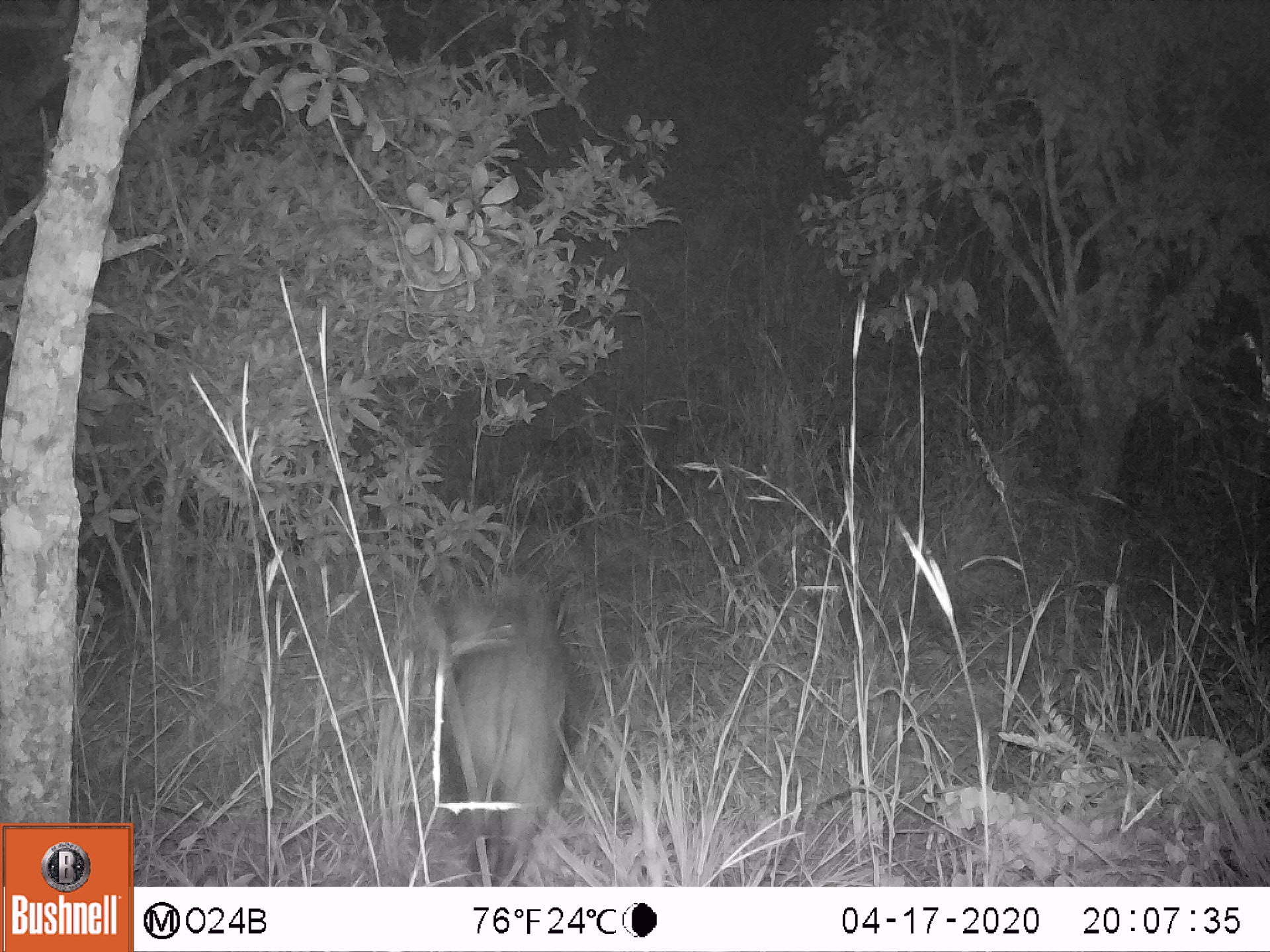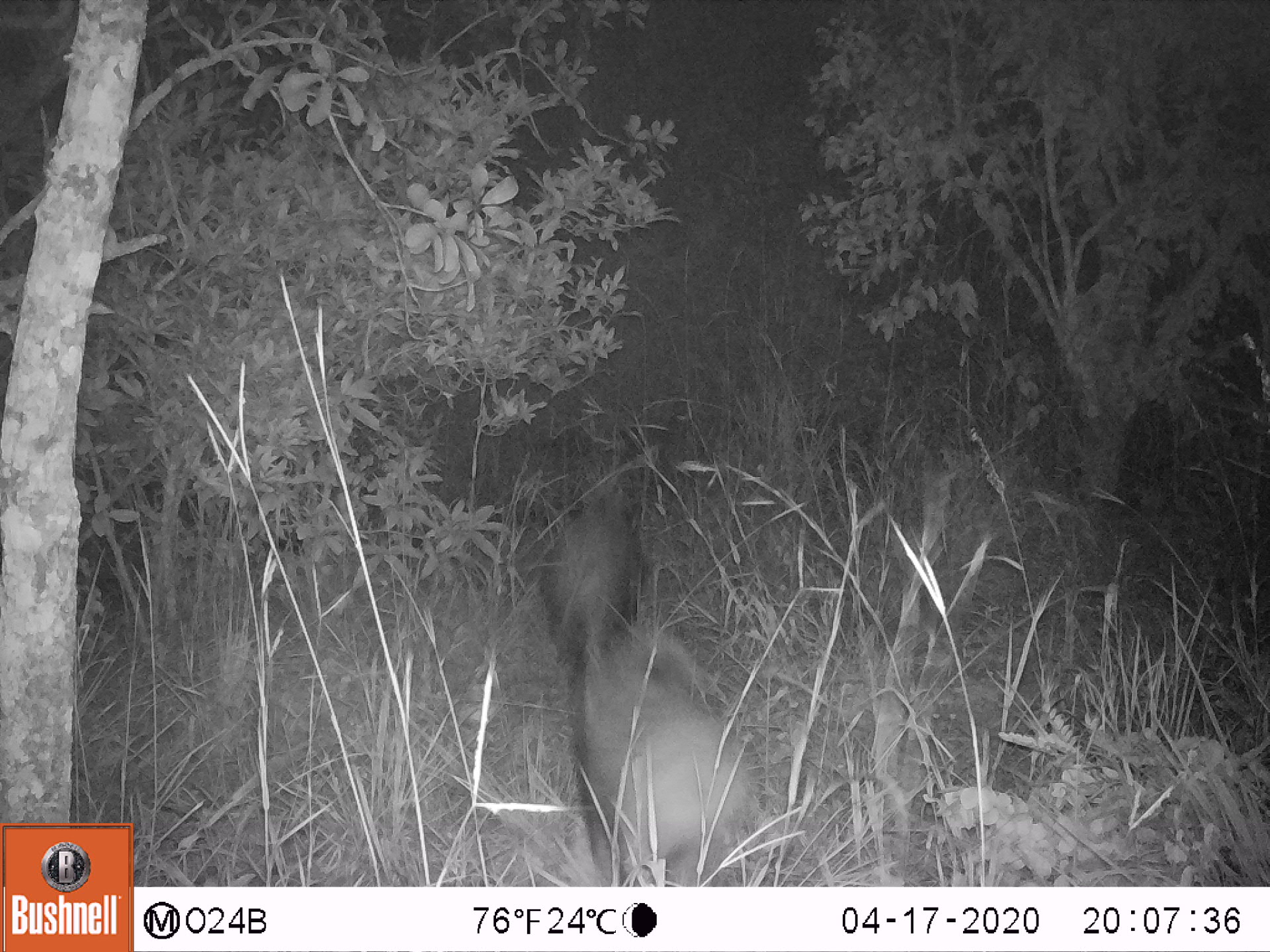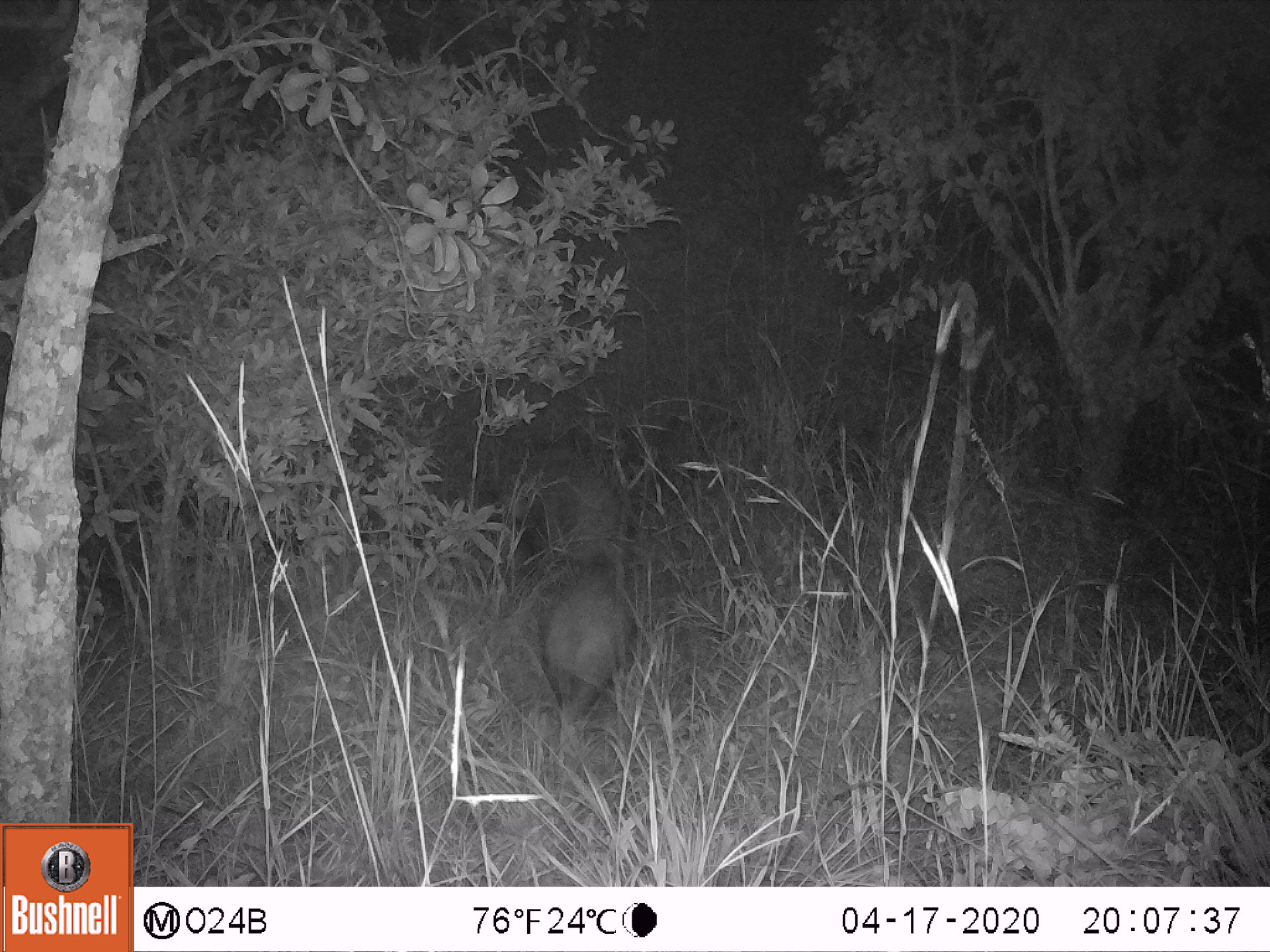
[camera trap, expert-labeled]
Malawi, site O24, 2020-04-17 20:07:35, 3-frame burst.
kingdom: Animalia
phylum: Chordata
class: Mammalia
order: Artiodactyla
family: Suidae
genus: Potamochoerus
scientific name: Potamochoerus larvatus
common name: bushpig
Bushpig (Potamochoerus larvatus), count 1.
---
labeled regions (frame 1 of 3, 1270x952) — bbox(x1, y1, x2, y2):
bushpig: bbox(398, 568, 611, 867)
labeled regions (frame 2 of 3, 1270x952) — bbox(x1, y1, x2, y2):
bushpig: bbox(559, 637, 772, 878); bbox(544, 466, 664, 646)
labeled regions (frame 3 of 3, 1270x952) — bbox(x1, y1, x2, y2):
bushpig: bbox(532, 557, 637, 718); bbox(508, 442, 638, 568)